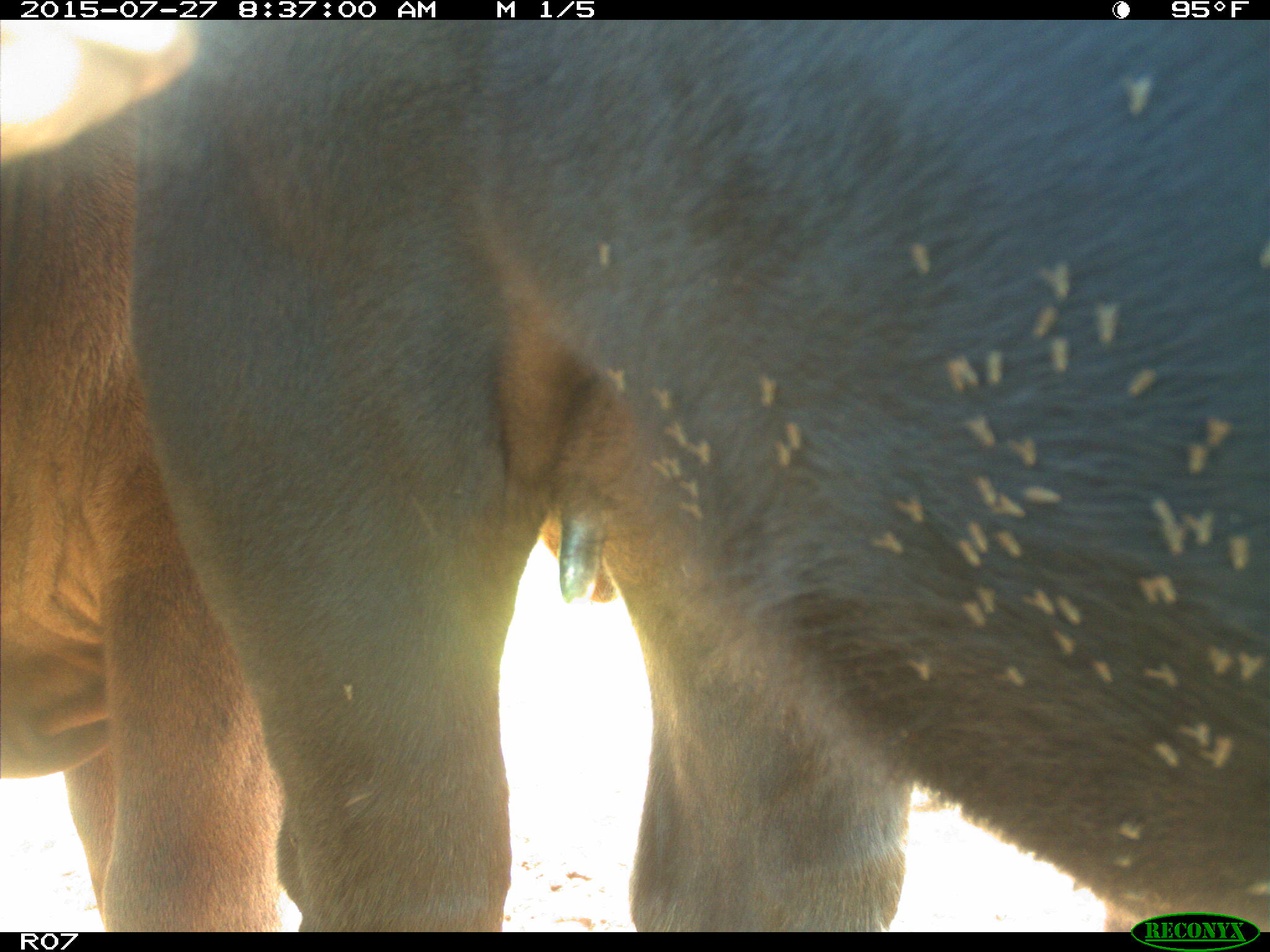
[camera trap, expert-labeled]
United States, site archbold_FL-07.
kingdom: Animalia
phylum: Chordata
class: Mammalia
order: Artiodactyla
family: Bovidae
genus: Bos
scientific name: Bos taurus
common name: domestic cow